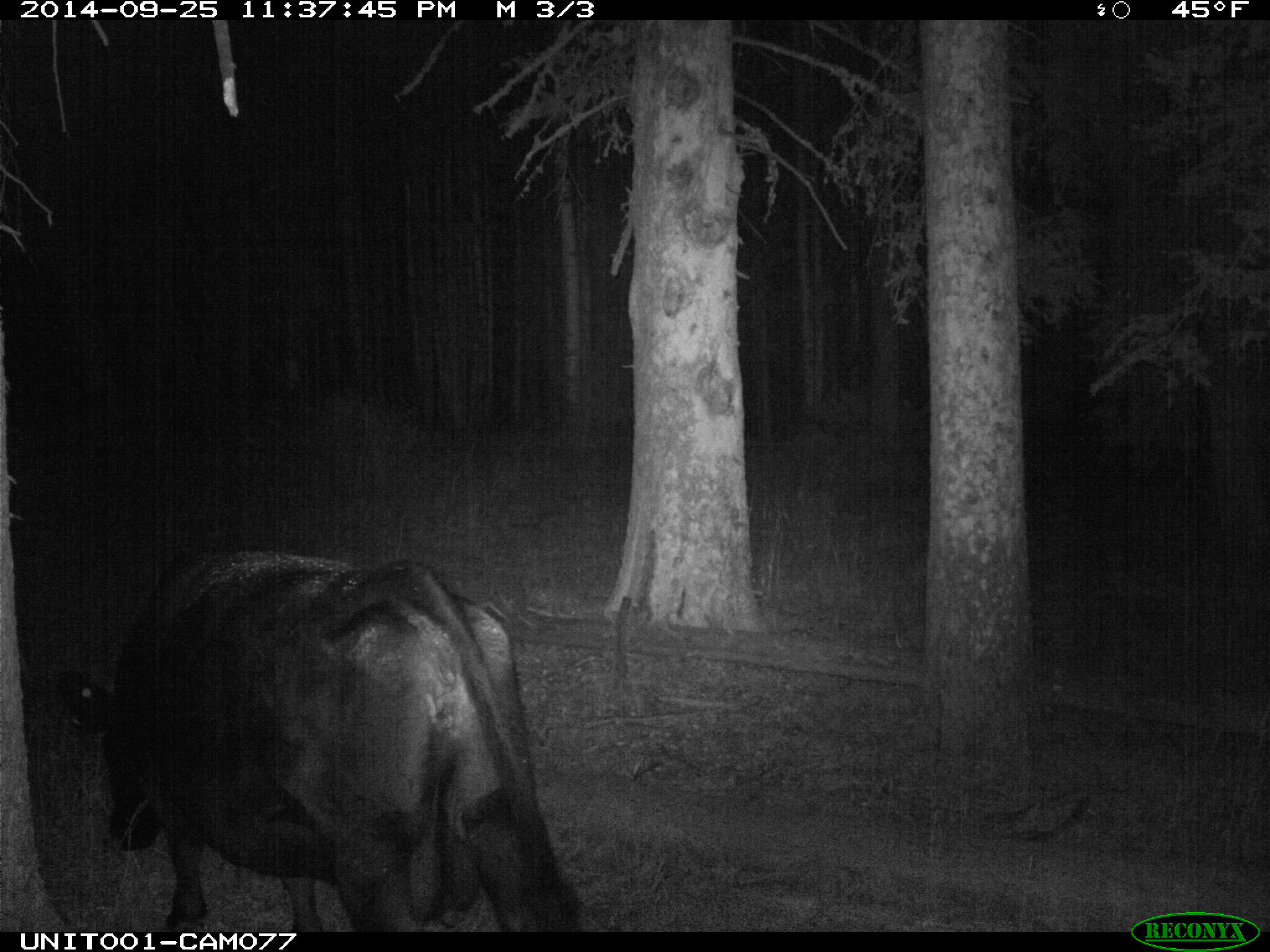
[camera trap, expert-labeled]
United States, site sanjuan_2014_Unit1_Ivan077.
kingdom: Animalia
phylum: Chordata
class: Mammalia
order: Artiodactyla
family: Bovidae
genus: Bos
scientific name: Bos taurus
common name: domestic cow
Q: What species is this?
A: Bos taurus (domestic cow).